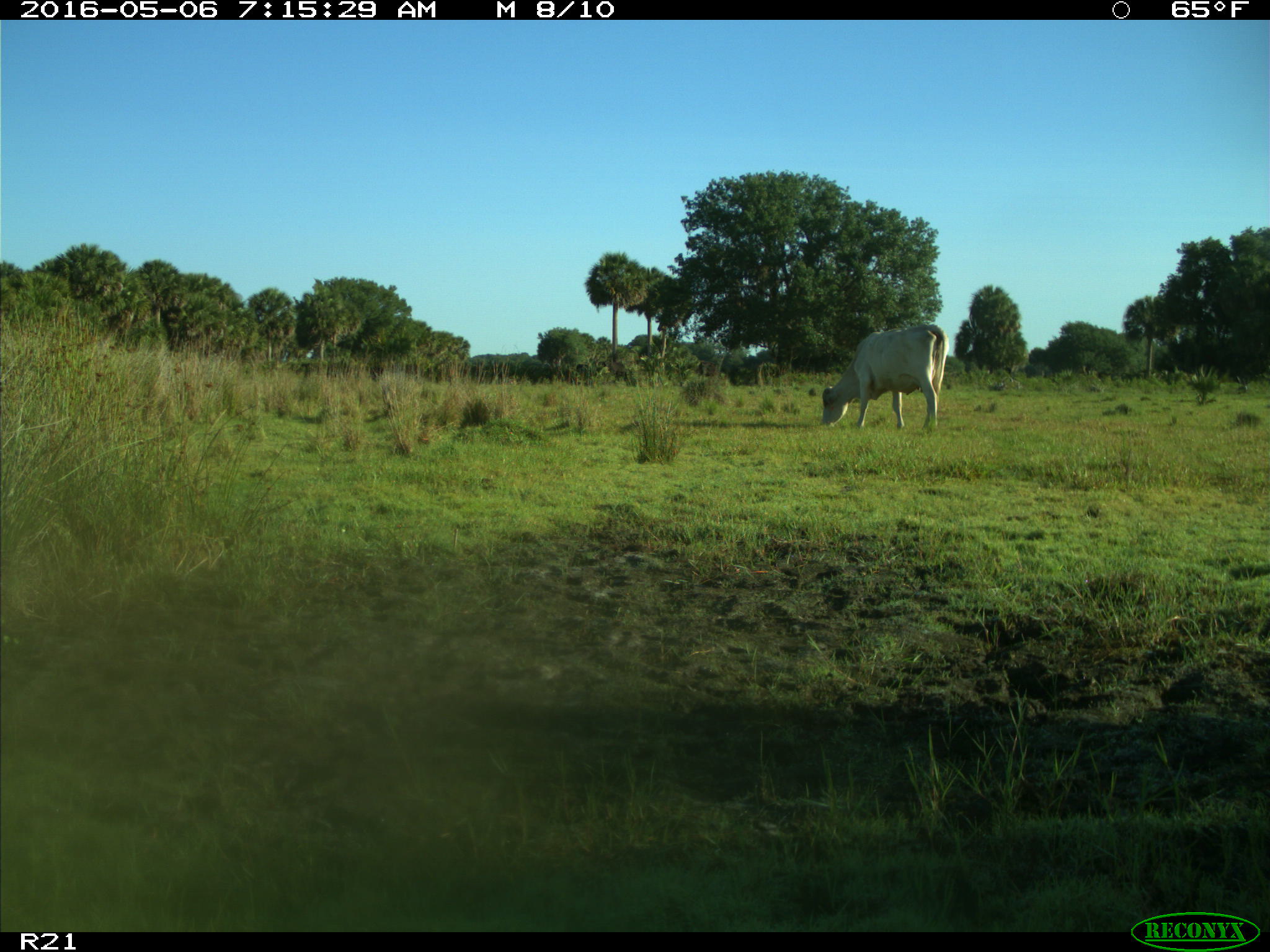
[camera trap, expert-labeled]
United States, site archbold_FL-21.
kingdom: Animalia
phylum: Chordata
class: Mammalia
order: Artiodactyla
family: Bovidae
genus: Bos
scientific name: Bos taurus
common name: domestic cow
Bos taurus (domestic cow).